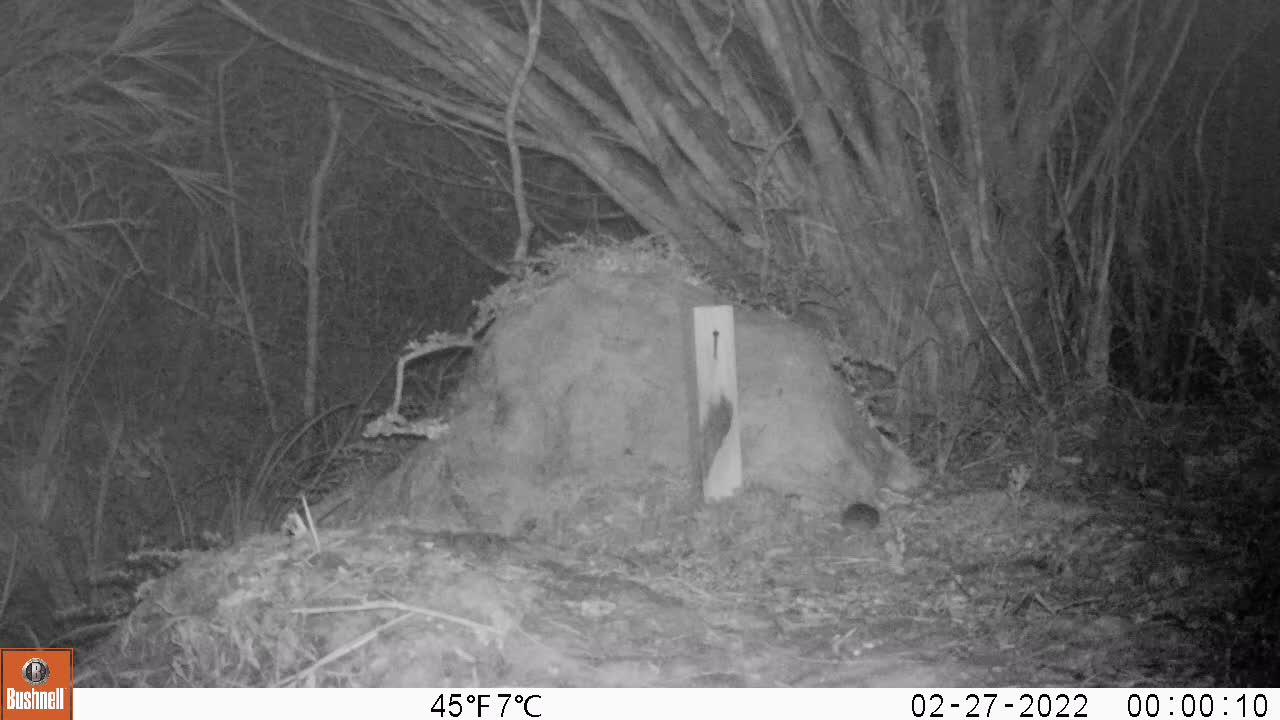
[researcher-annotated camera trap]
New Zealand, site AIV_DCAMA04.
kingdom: Animalia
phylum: Chordata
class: Mammalia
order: Rodentia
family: Muridae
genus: Mus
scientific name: Mus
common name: mouse